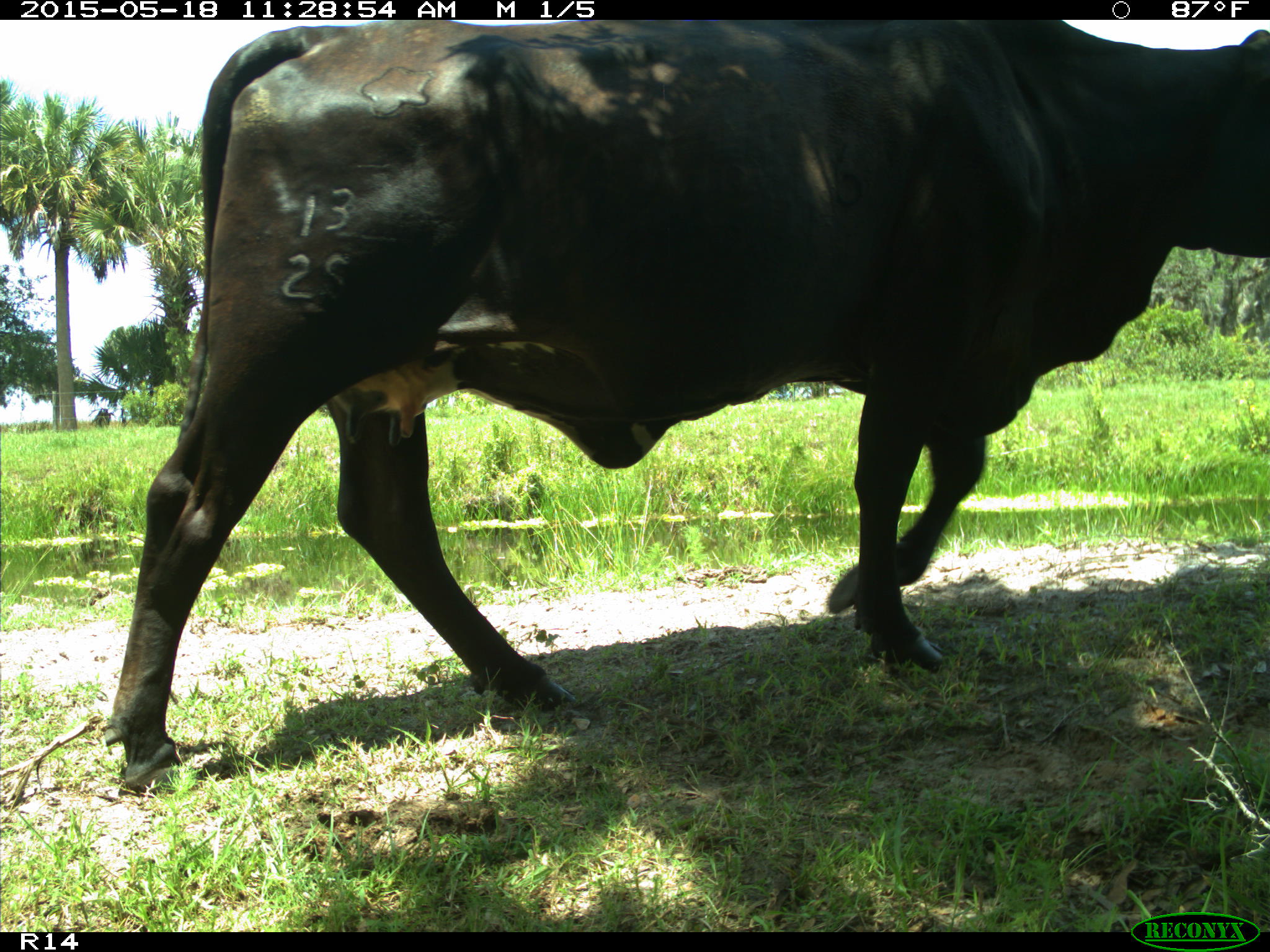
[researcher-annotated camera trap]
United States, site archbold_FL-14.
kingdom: Animalia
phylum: Chordata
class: Mammalia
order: Artiodactyla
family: Bovidae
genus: Bos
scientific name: Bos taurus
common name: domestic cow